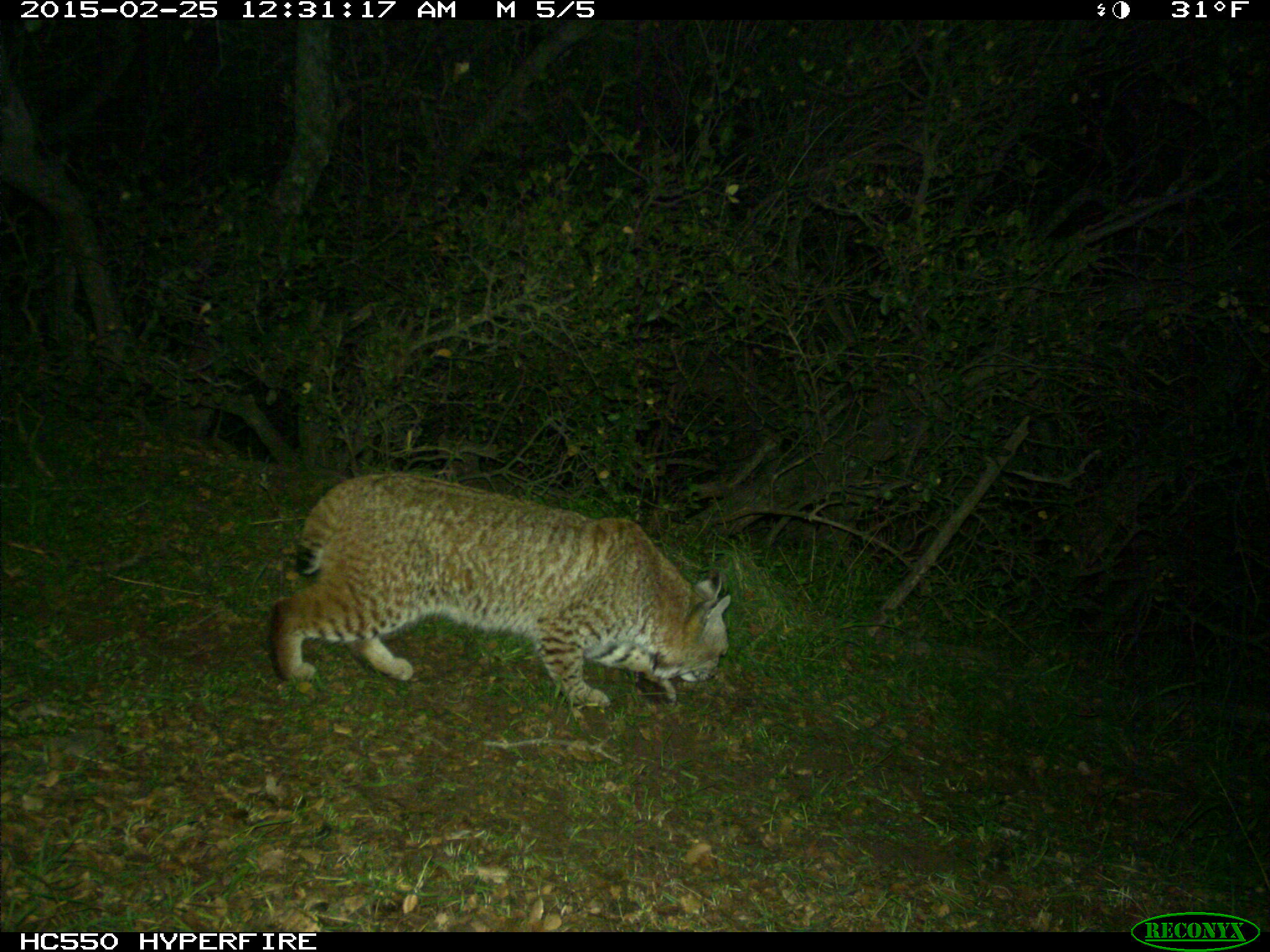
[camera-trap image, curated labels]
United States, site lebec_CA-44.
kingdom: Animalia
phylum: Chordata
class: Mammalia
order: Carnivora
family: Felidae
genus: Lynx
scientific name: Lynx rufus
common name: bobcat